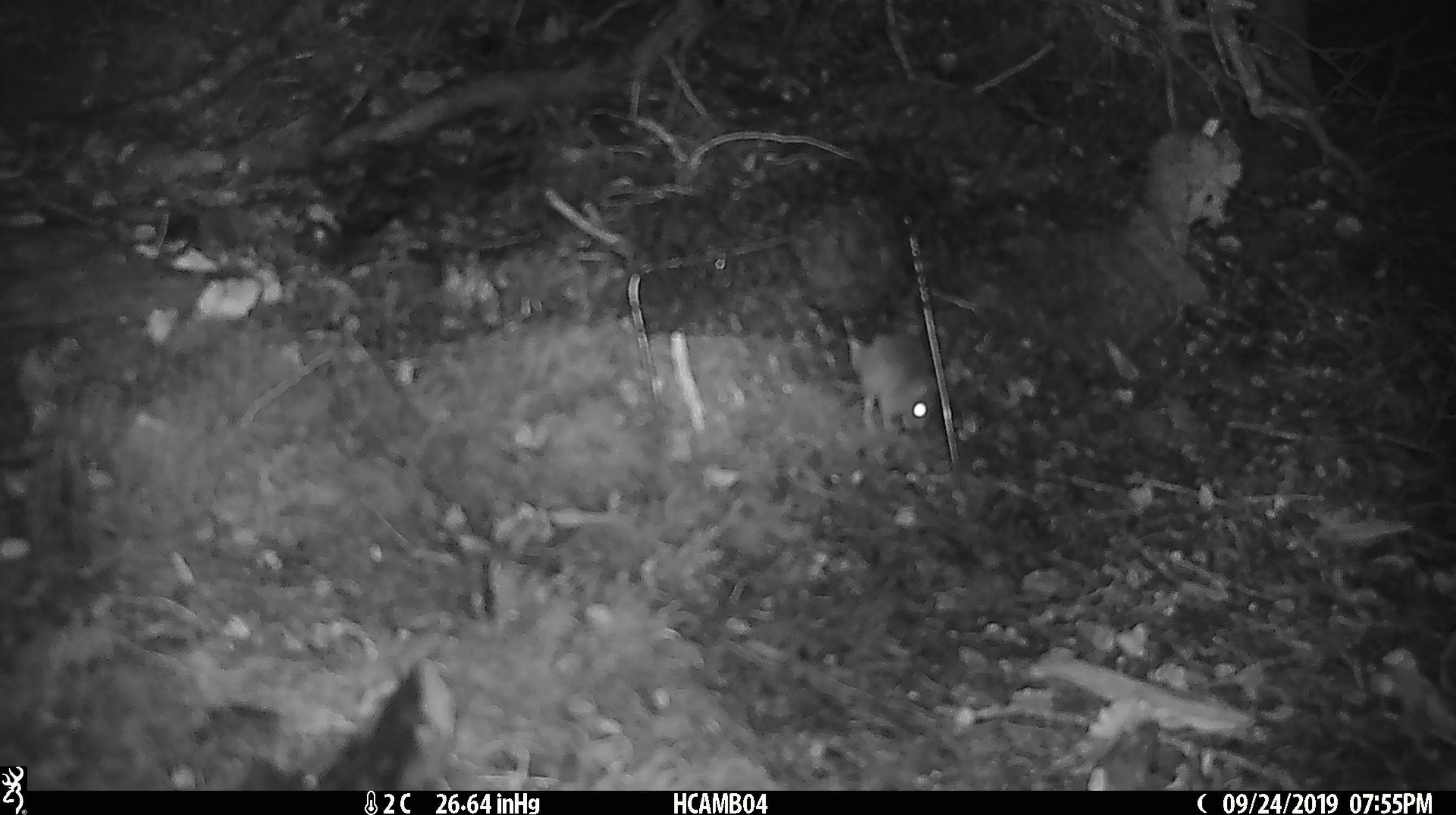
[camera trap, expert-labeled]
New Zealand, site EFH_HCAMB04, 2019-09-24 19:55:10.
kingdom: Animalia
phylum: Chordata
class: Mammalia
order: Rodentia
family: Muridae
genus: Mus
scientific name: Mus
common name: mouse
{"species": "mouse (Mus)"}